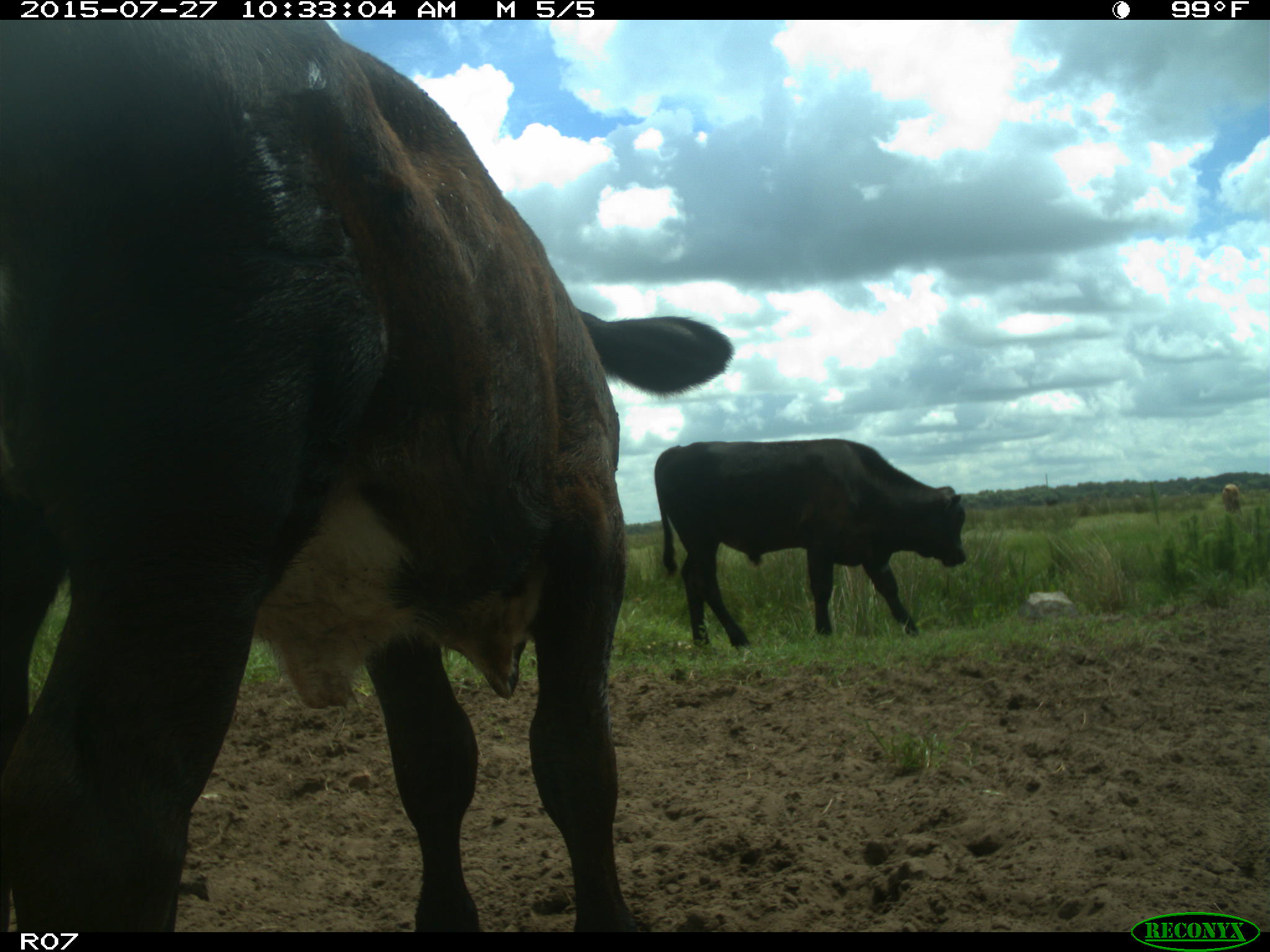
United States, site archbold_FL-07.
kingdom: Animalia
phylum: Chordata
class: Mammalia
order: Artiodactyla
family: Bovidae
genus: Bos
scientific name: Bos taurus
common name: domestic cow